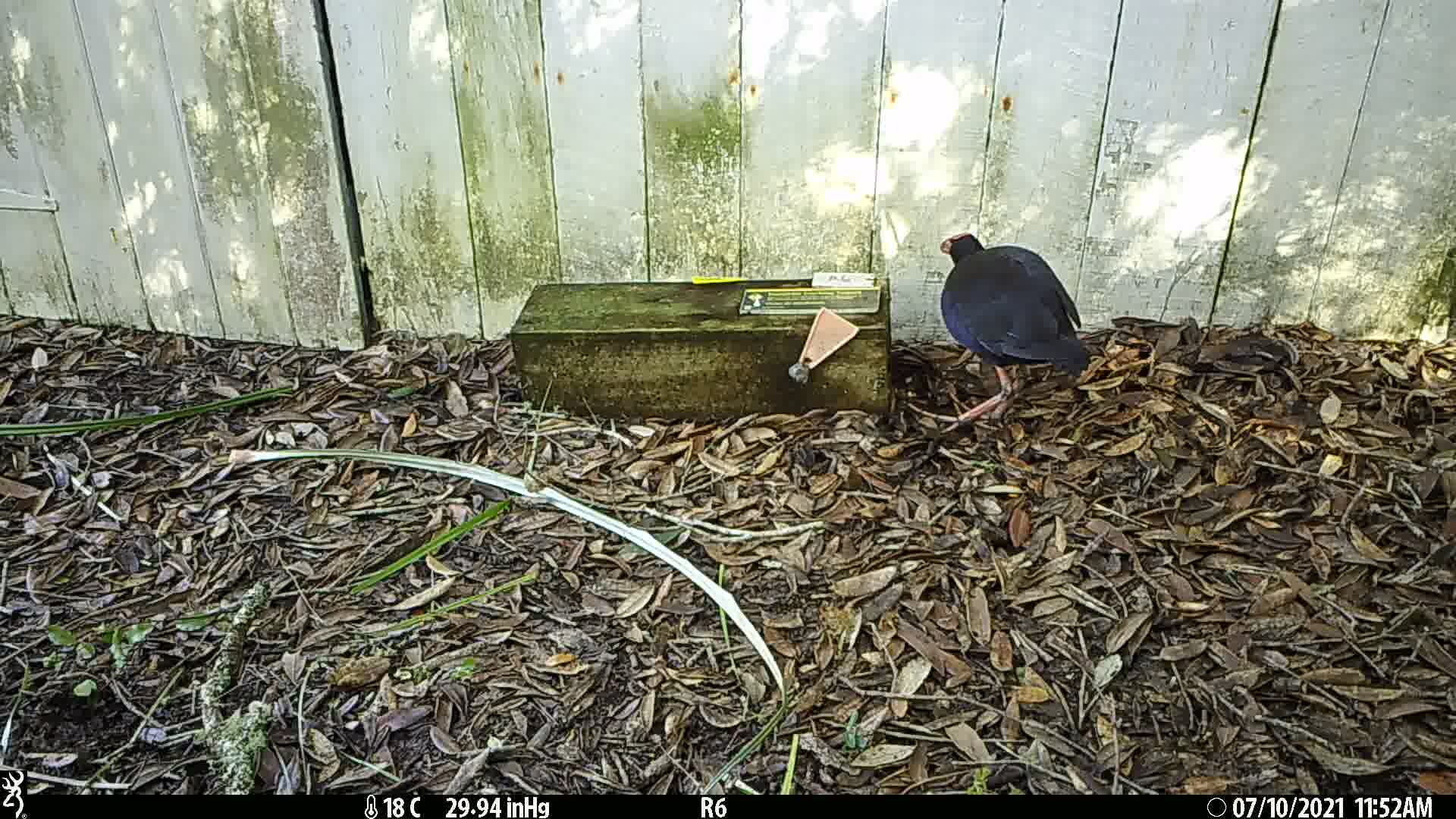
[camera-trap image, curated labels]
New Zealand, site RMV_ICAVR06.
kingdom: Animalia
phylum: Chordata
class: Aves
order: Gruiformes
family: Rallidae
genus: Porphyrio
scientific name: Porphyrio melanotus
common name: australasian swamphen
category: pukeko